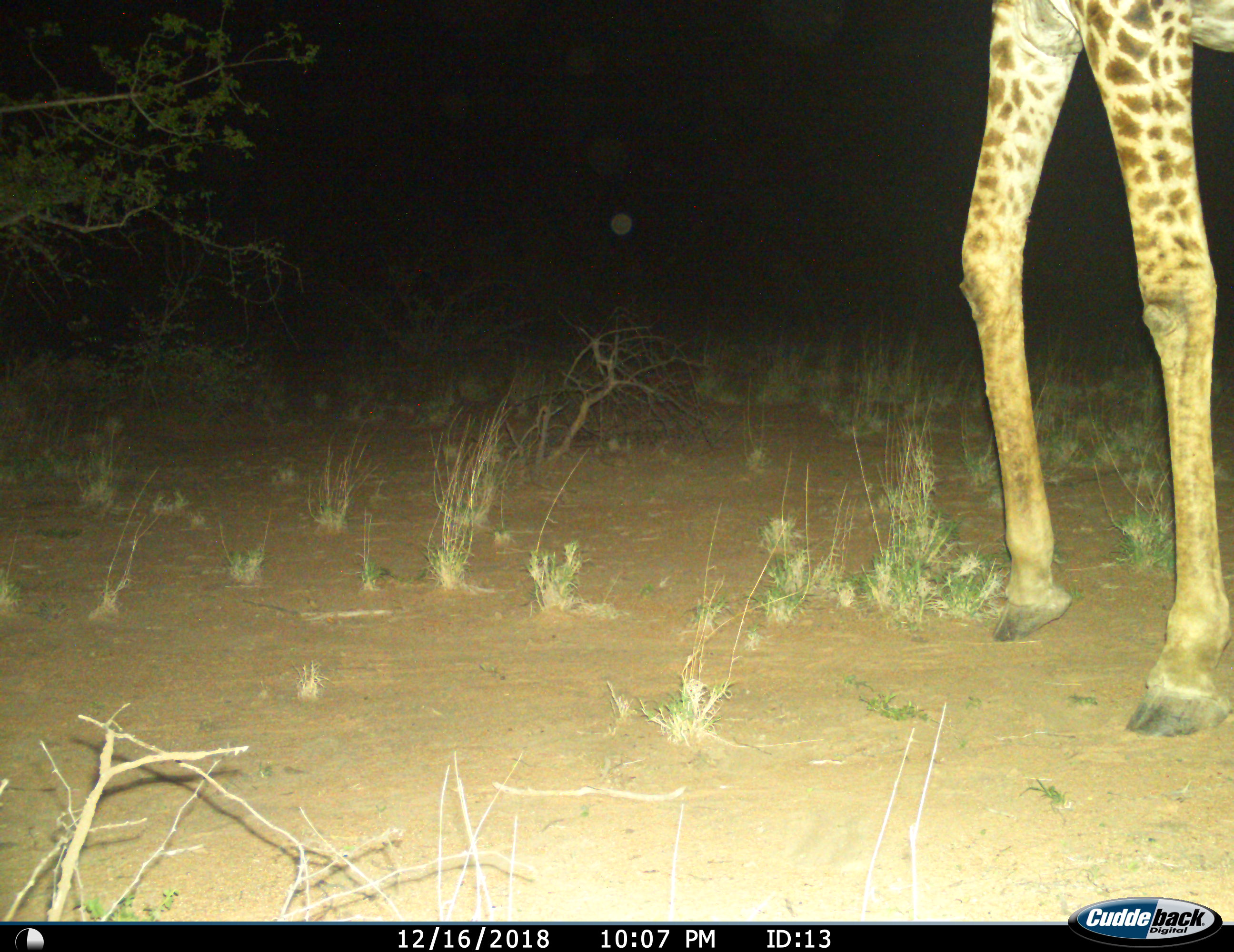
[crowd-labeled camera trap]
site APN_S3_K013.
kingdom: Animalia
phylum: Chordata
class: Mammalia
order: Artiodactyla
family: Giraffidae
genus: Giraffa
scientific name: Giraffa camelopardalis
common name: giraffe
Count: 1.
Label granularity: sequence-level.